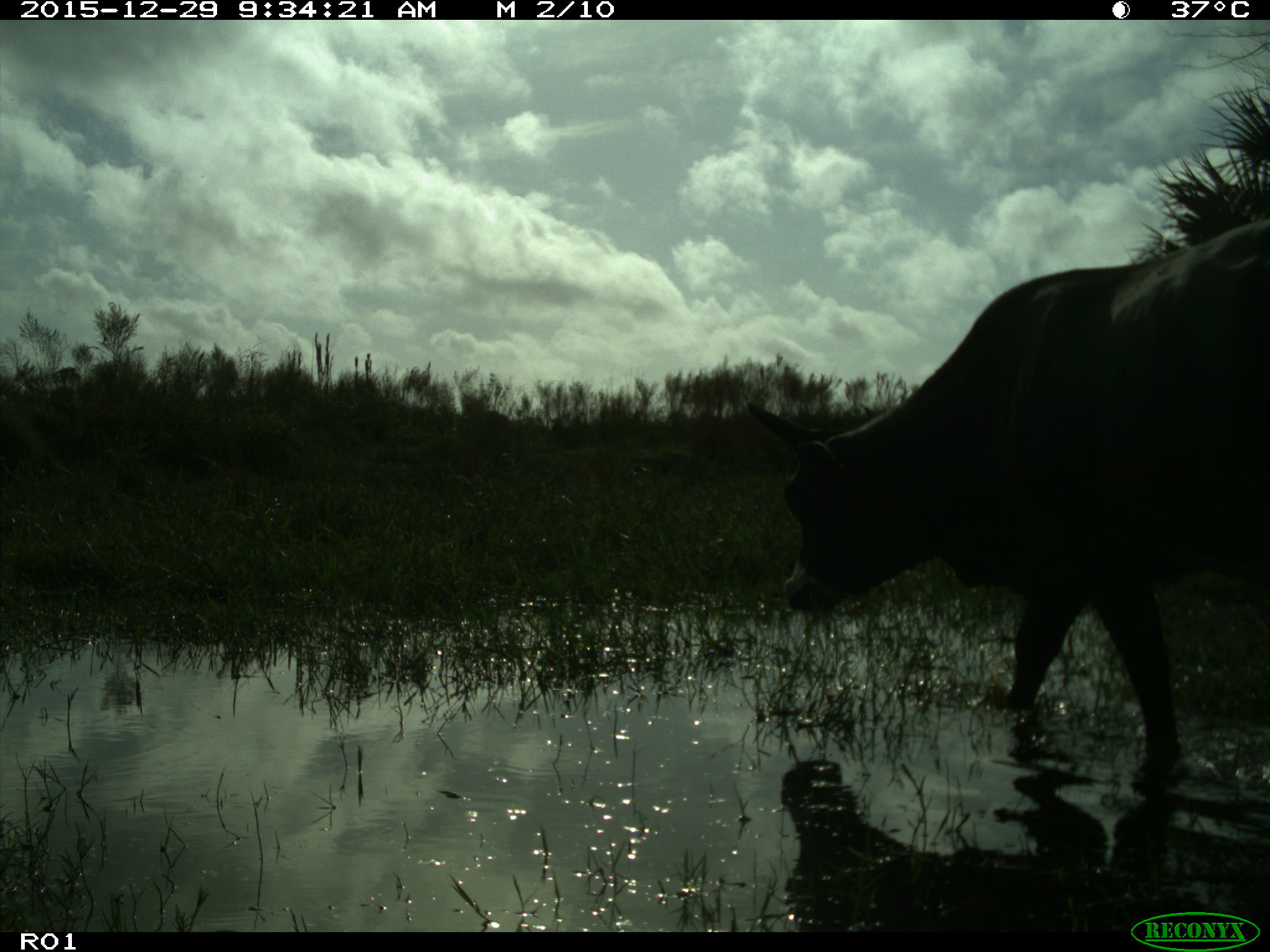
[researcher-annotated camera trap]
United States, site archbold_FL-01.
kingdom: Animalia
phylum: Chordata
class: Mammalia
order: Artiodactyla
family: Bovidae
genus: Bos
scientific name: Bos taurus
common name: domestic cow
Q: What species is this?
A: Bos taurus (domestic cow).